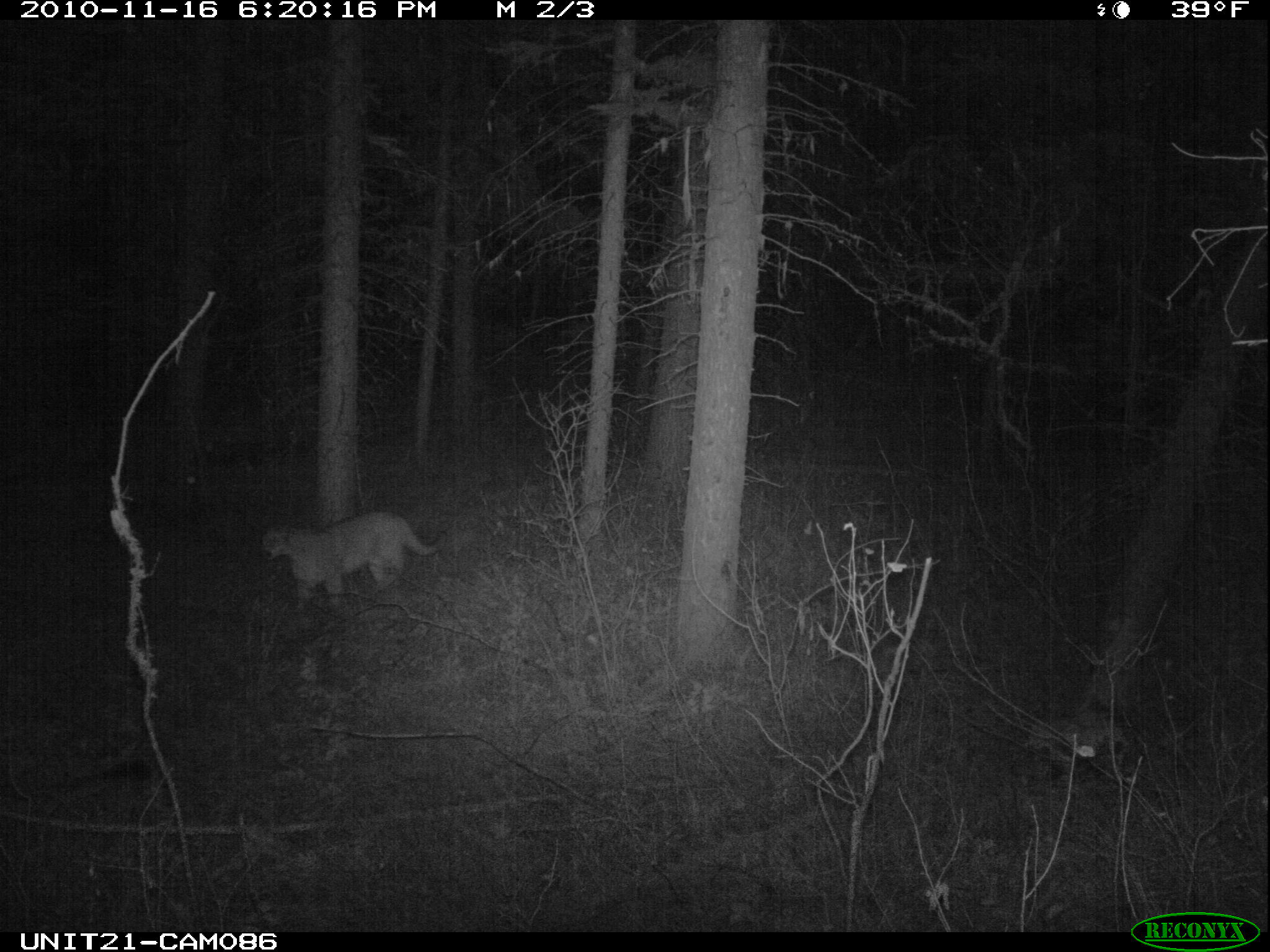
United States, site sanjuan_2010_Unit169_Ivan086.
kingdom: Animalia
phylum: Chordata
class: Mammalia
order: Carnivora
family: Felidae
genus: Puma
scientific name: Puma concolor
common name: mountain lion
Puma concolor (mountain lion).